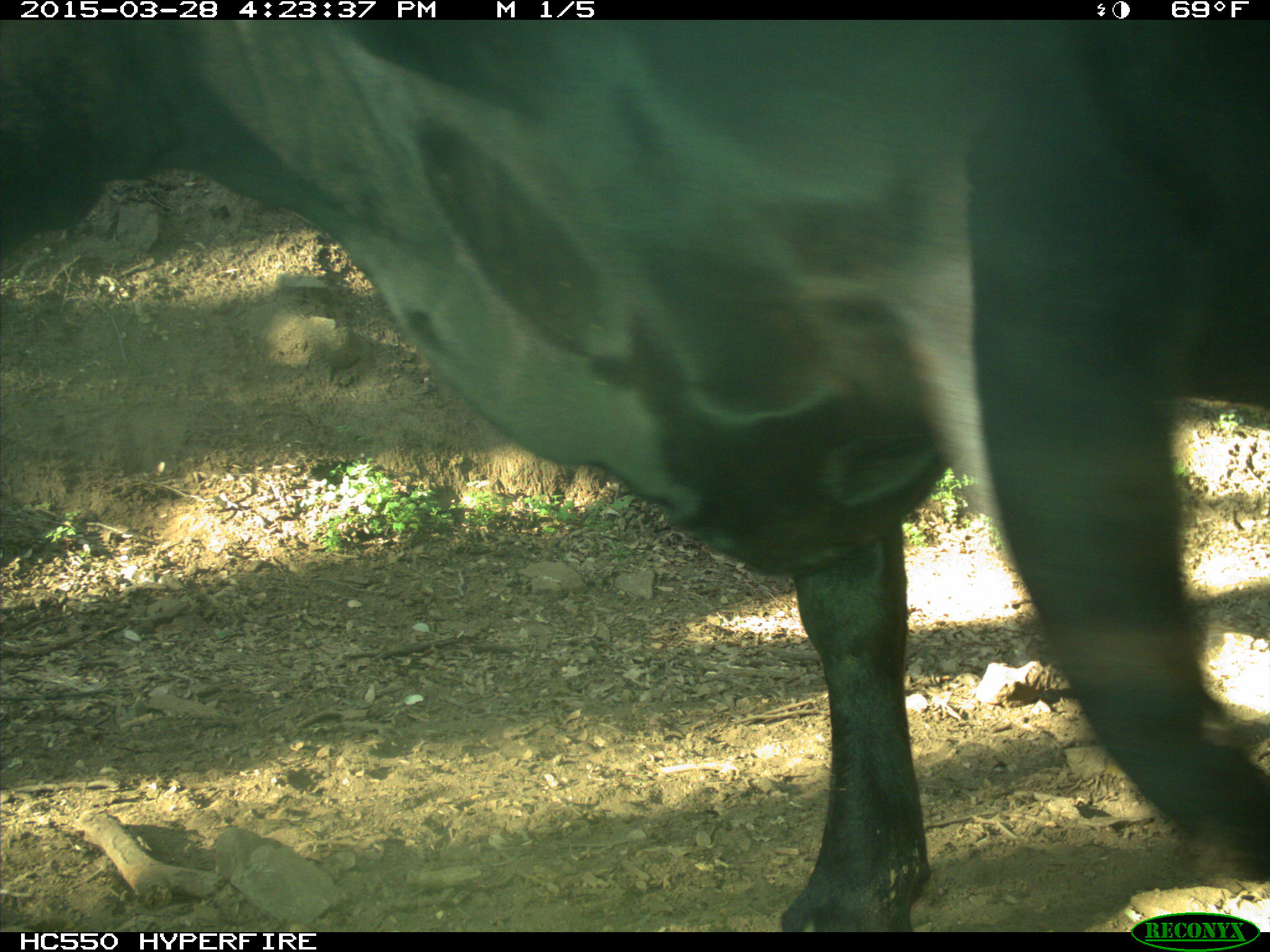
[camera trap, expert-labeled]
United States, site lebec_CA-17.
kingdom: Animalia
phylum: Chordata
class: Mammalia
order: Artiodactyla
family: Bovidae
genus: Bos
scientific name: Bos taurus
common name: domestic cow